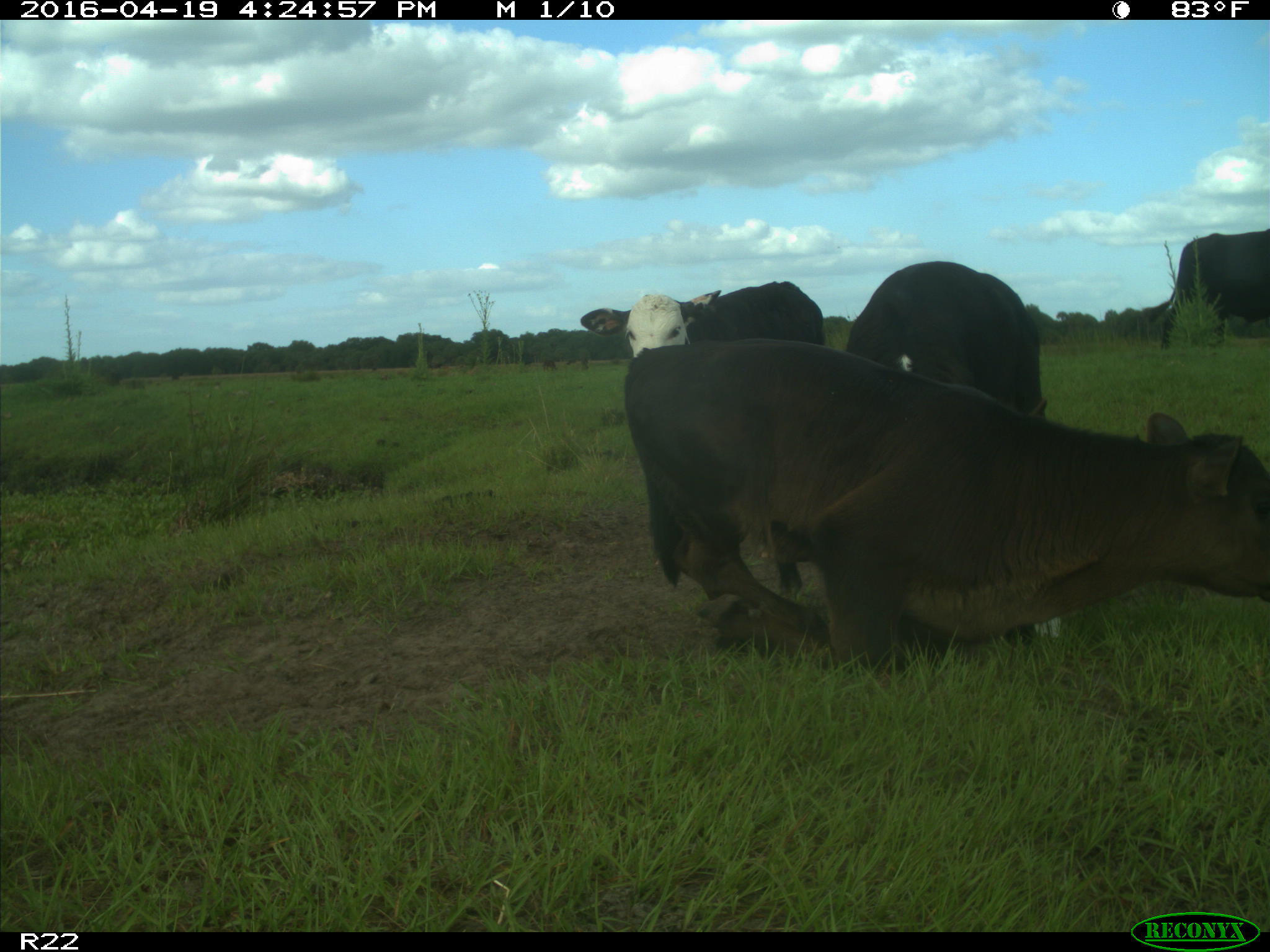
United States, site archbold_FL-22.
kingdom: Animalia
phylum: Chordata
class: Mammalia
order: Artiodactyla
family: Bovidae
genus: Bos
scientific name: Bos taurus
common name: domestic cow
Bos taurus (domestic cow).